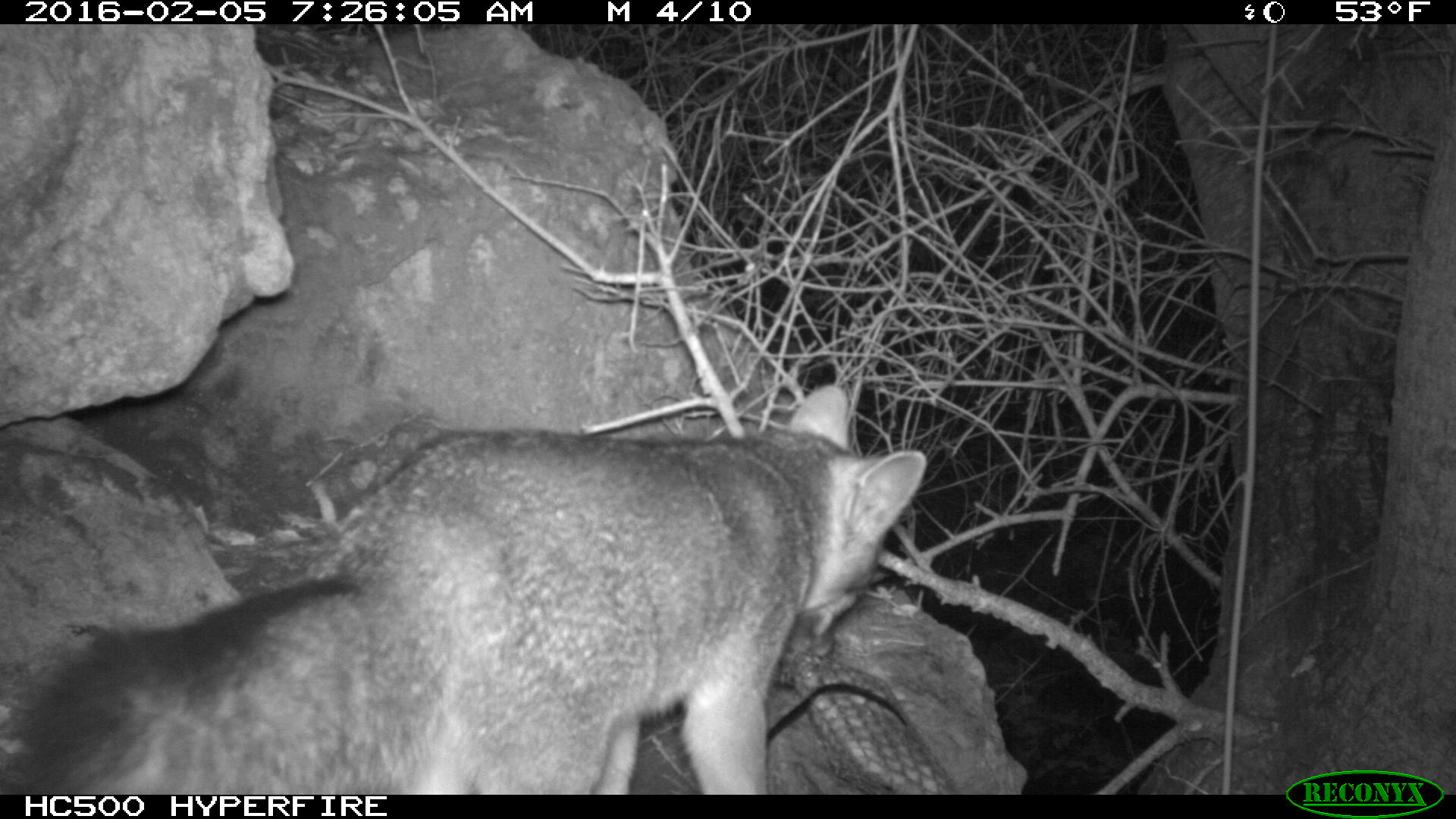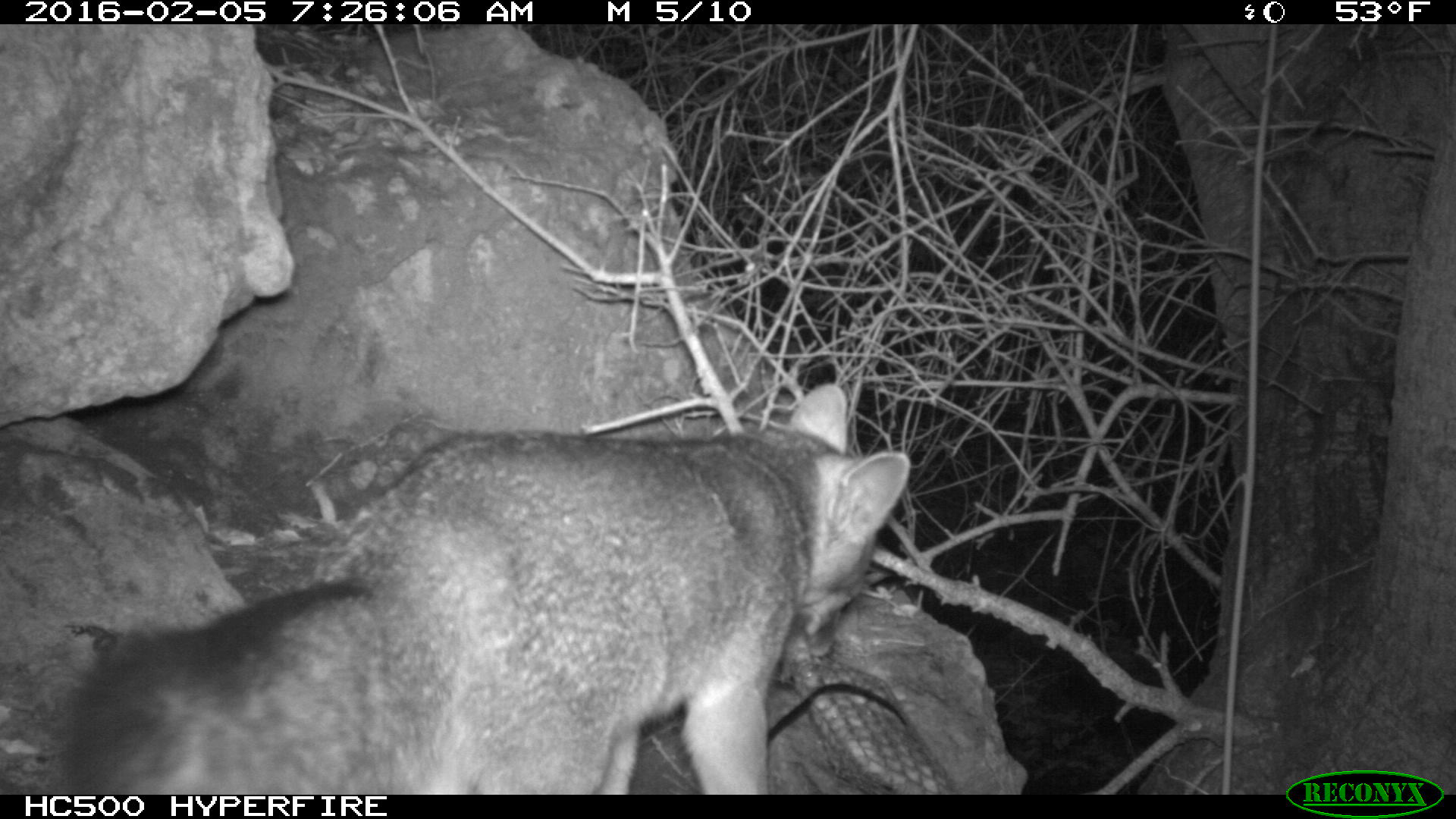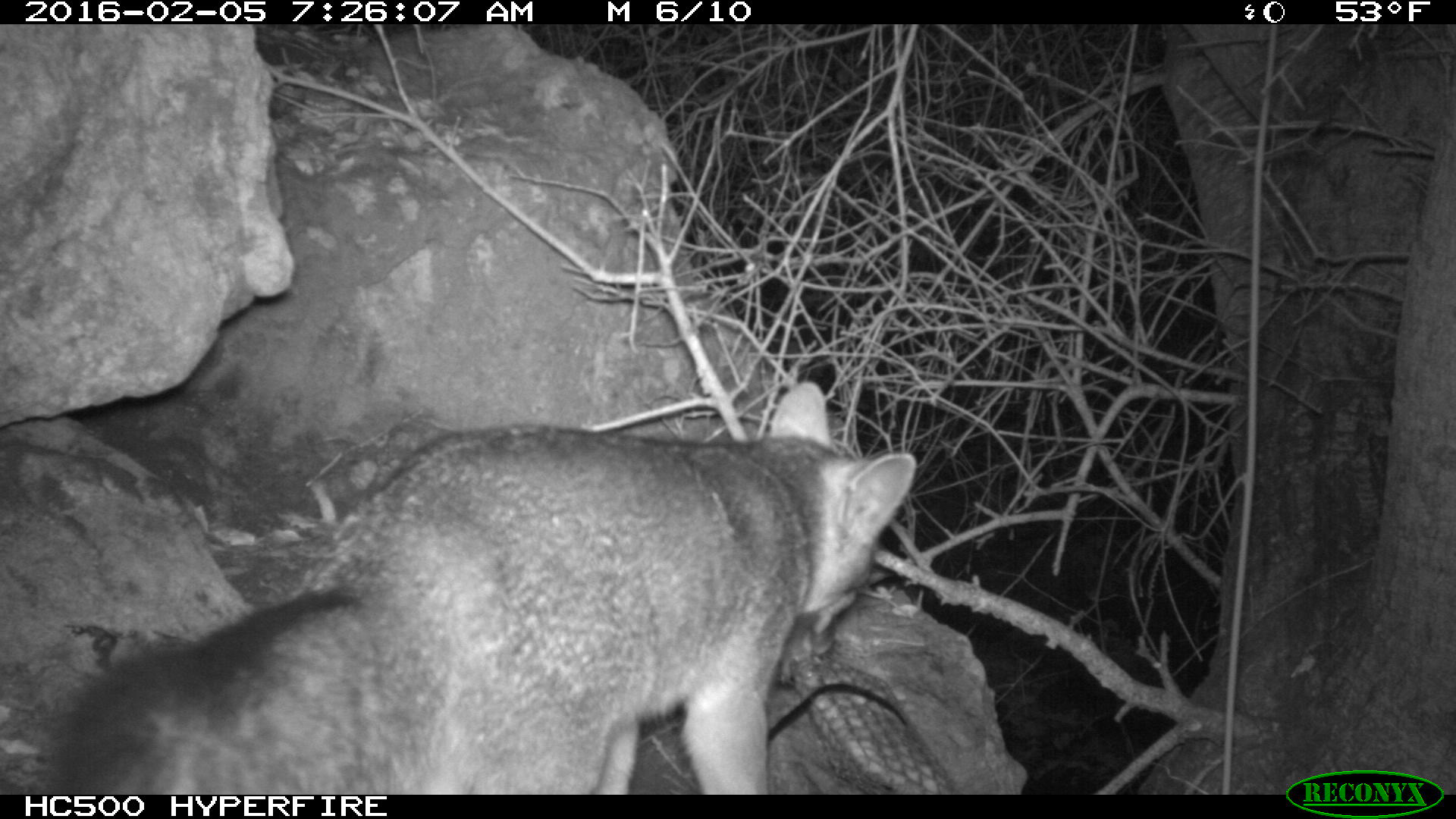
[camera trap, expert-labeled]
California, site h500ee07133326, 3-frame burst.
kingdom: Animalia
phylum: Chordata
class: Mammalia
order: Carnivora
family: Canidae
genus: Urocyon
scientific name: Urocyon littoralis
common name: island fox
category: fox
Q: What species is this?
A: Fox (island fox) (Urocyon littoralis).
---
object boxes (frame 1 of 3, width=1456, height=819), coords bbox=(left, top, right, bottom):
fox: bbox=(0, 384, 924, 792)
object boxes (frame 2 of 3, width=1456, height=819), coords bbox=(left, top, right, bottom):
fox: bbox=(54, 381, 912, 795)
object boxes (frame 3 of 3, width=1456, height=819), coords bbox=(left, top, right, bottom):
fox: bbox=(38, 381, 918, 794)